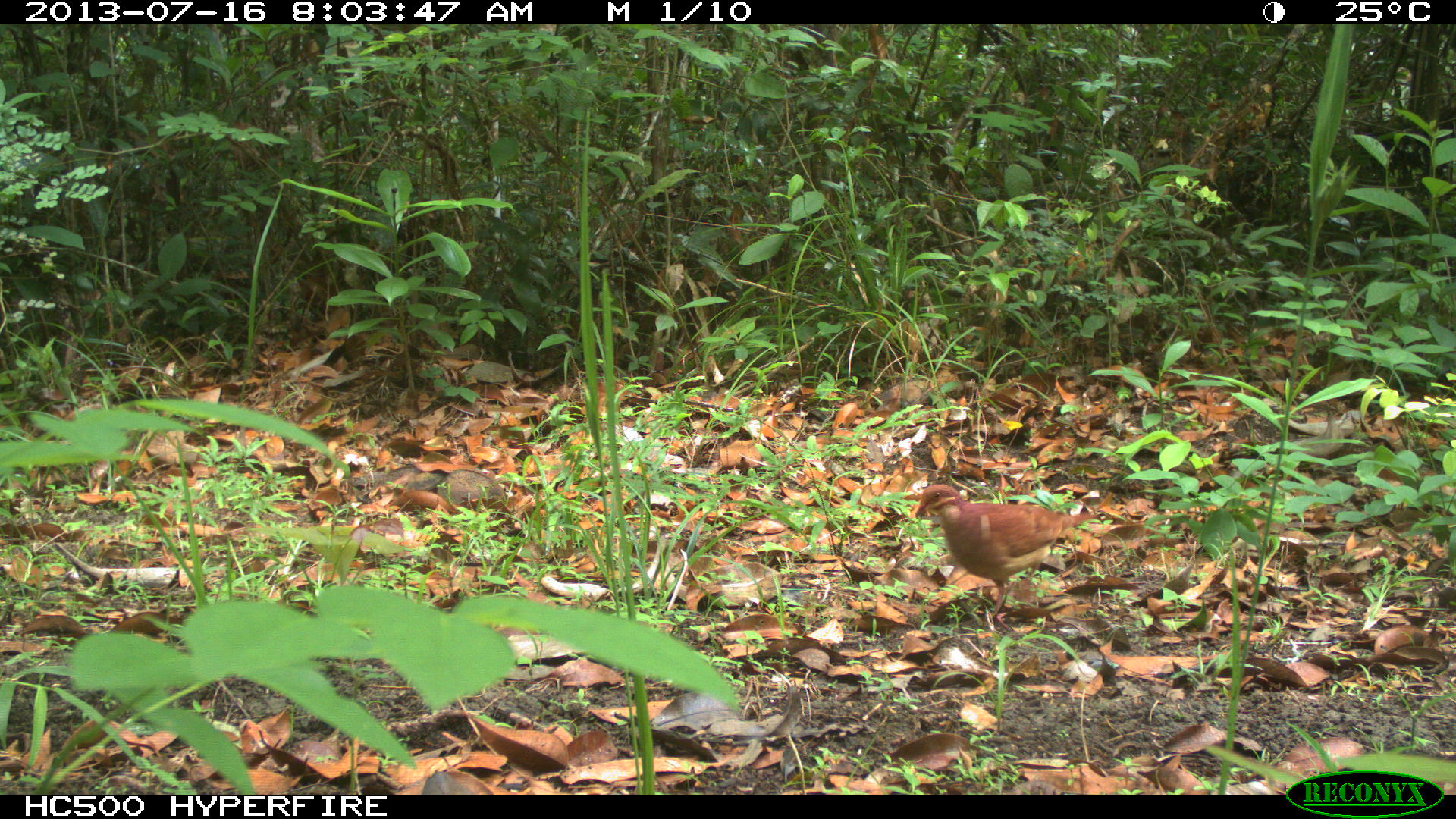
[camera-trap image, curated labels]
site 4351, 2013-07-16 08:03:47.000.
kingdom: Animalia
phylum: Chordata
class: Aves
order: Columbiformes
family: Columbidae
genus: Claravis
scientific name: Claravis pretiosa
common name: blue ground-dove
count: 1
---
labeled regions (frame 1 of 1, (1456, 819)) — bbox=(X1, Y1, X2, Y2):
claravis pretiosa: bbox=(913, 481, 1103, 633)